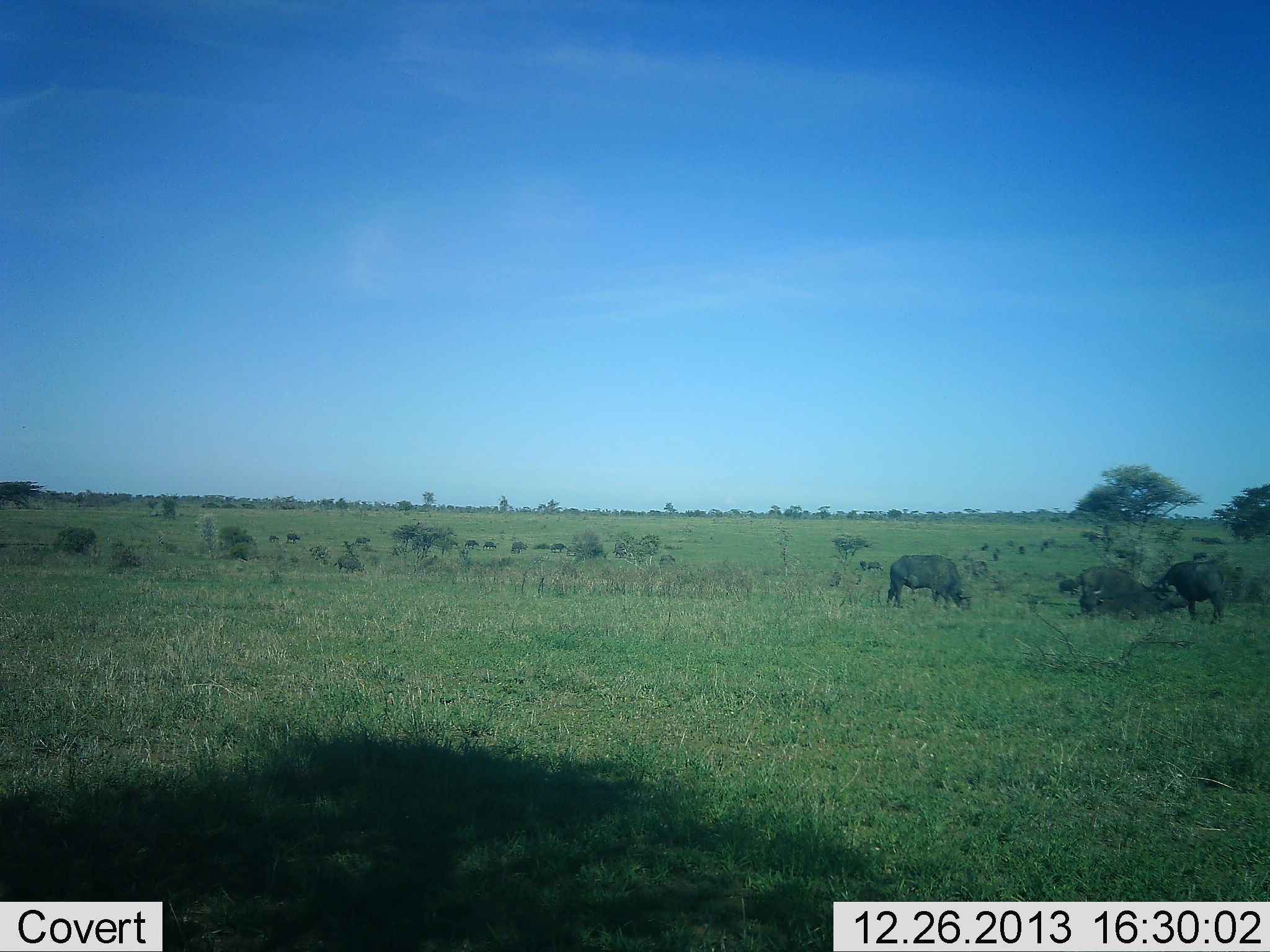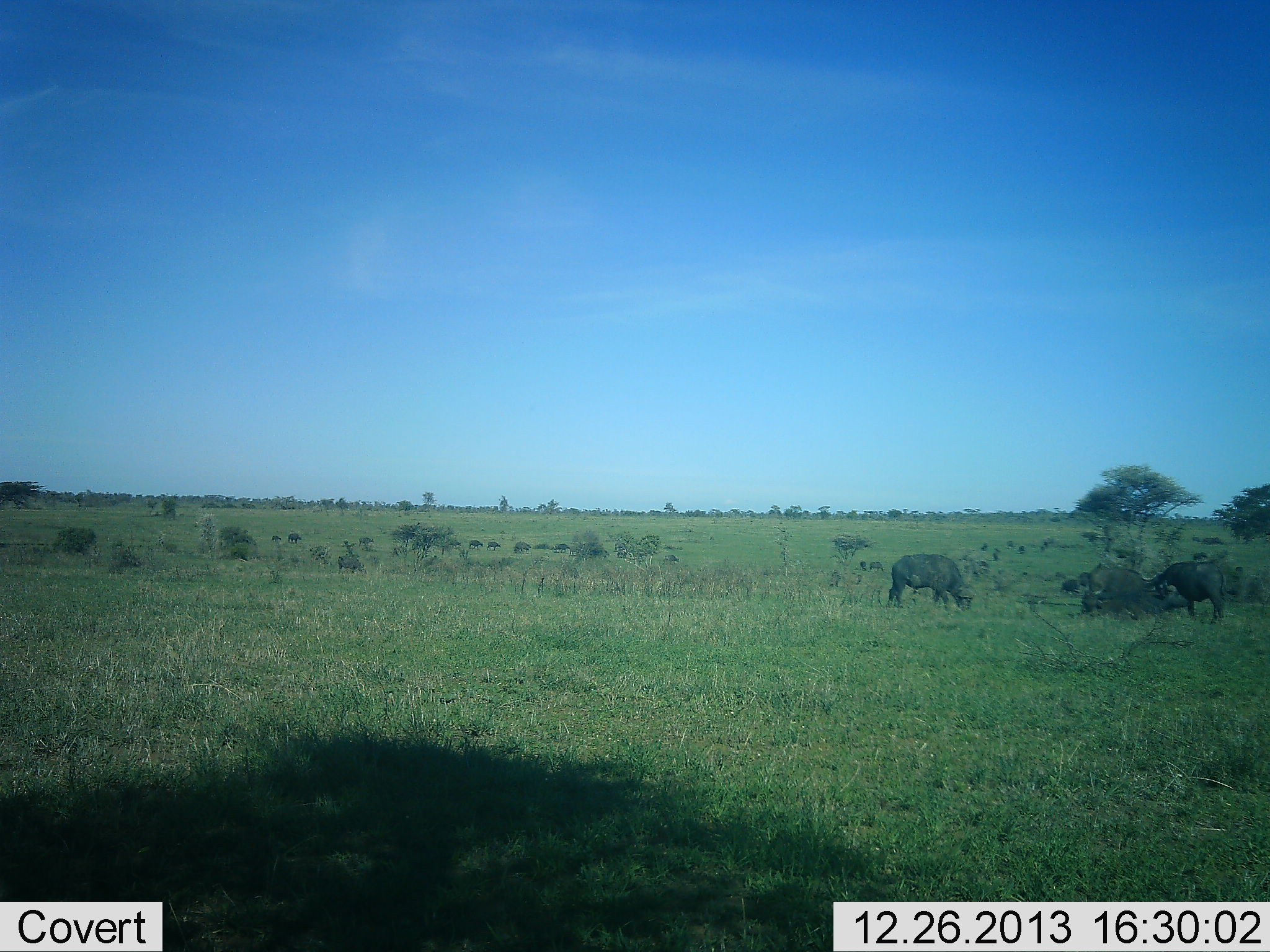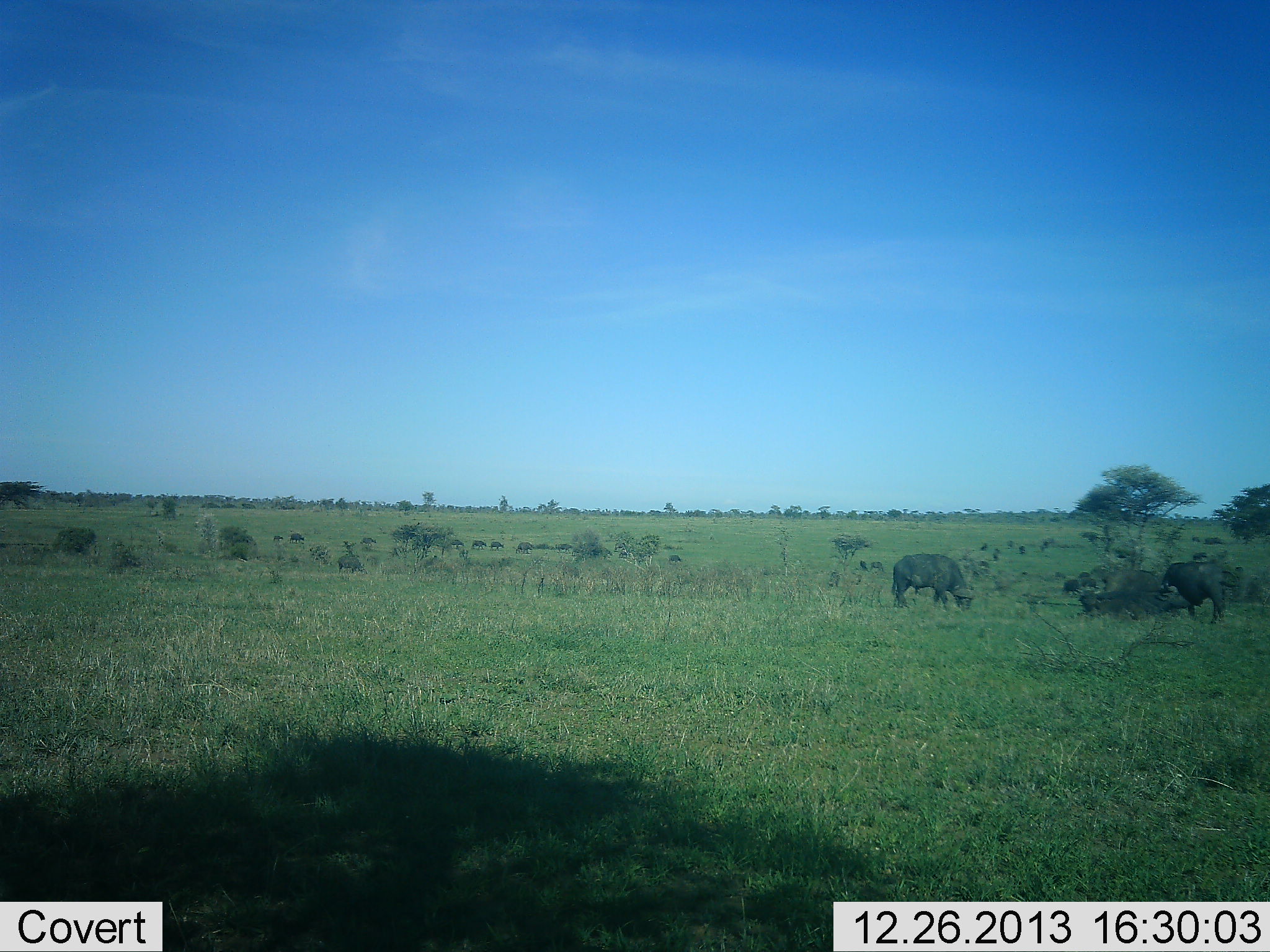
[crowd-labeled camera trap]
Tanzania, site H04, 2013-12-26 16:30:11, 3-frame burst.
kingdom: Animalia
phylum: Chordata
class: Mammalia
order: Artiodactyla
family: Bovidae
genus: Syncerus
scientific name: Syncerus caffer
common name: cape buffalo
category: buffalo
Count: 11-50.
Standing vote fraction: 32%.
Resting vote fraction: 18%.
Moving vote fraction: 50%.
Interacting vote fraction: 3%.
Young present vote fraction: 6%.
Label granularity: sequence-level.